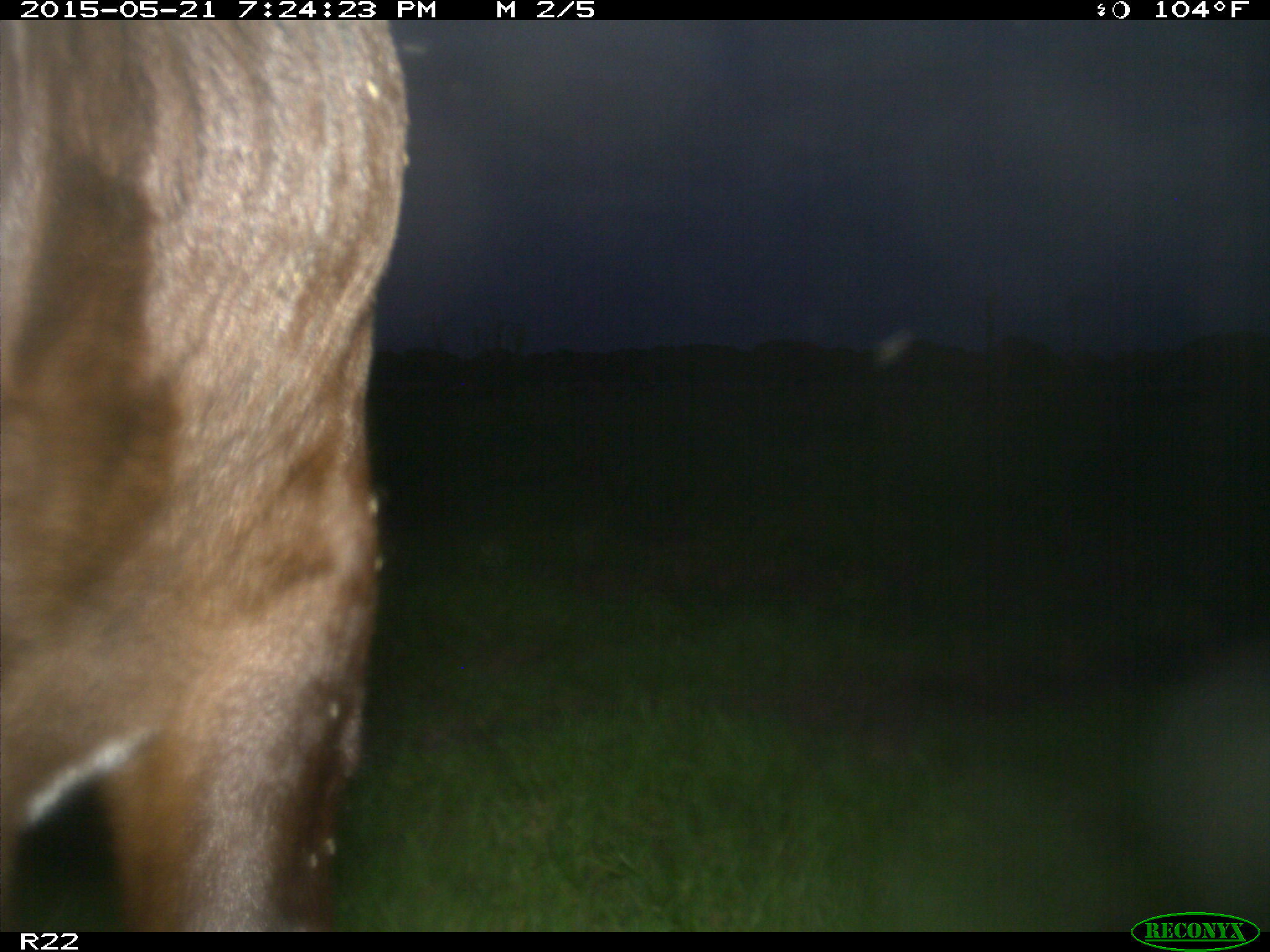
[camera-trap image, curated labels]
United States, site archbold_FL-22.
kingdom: Animalia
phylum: Chordata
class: Mammalia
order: Artiodactyla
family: Bovidae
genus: Bos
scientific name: Bos taurus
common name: domestic cow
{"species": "Bos taurus (domestic cow)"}